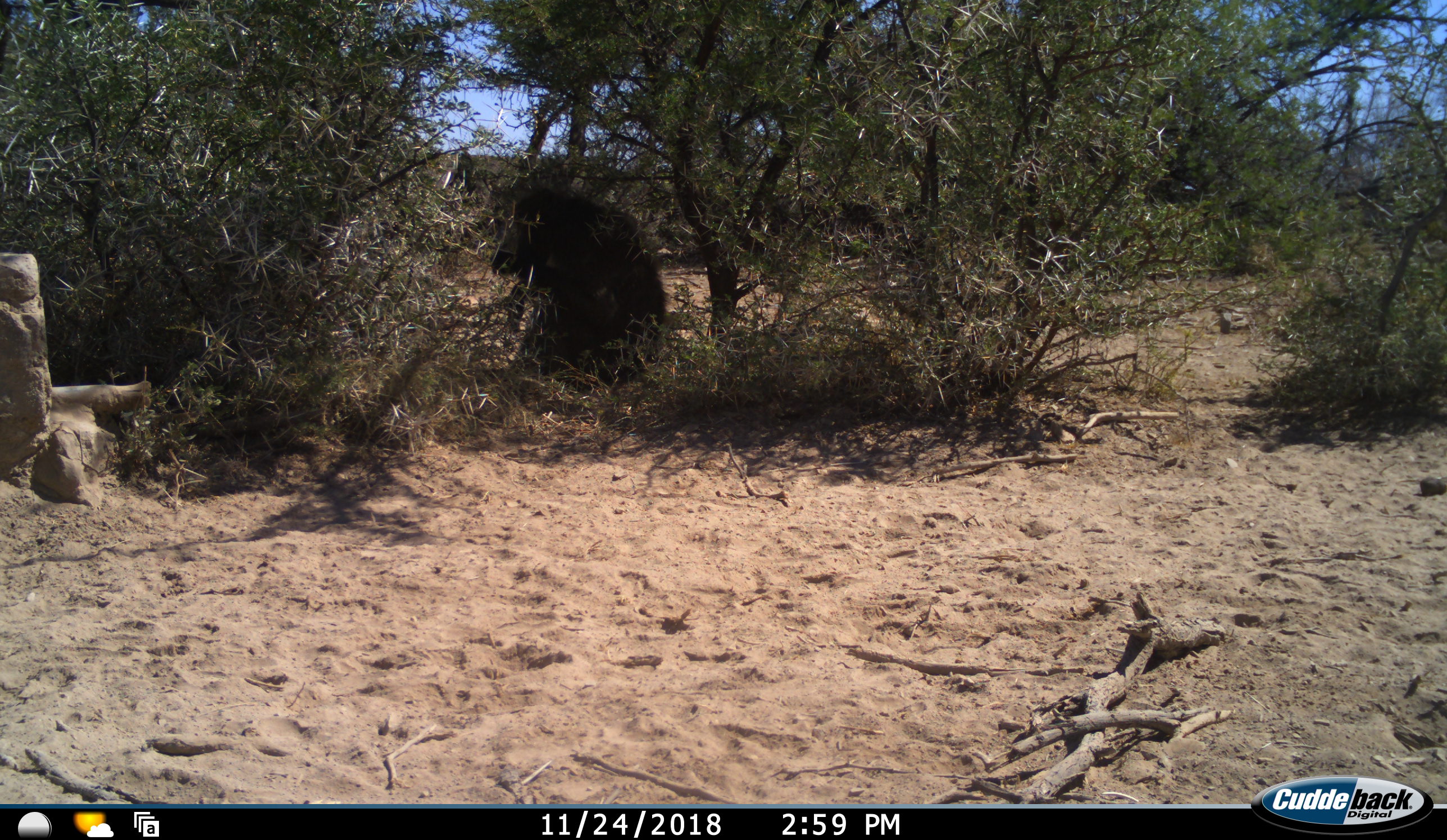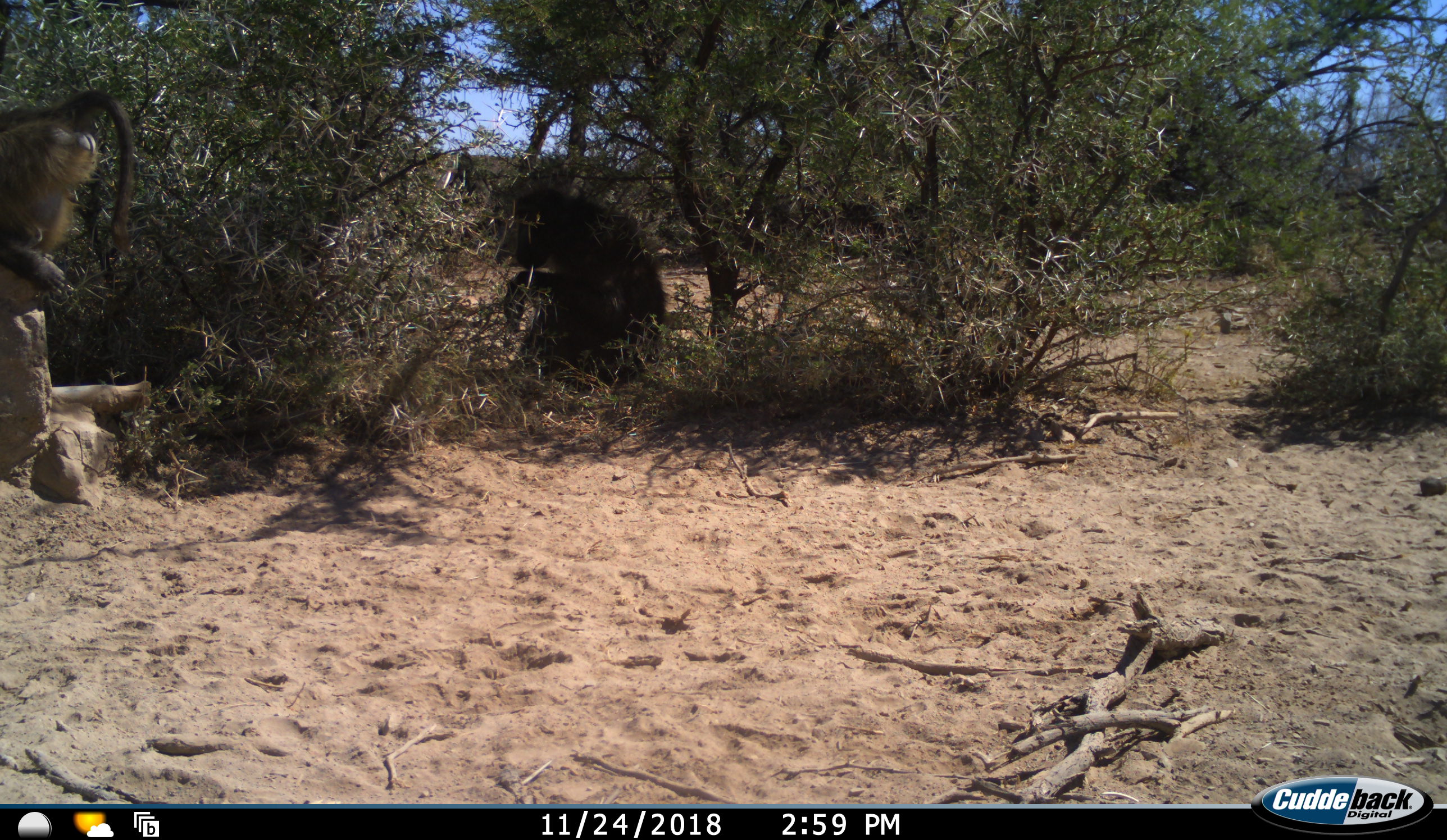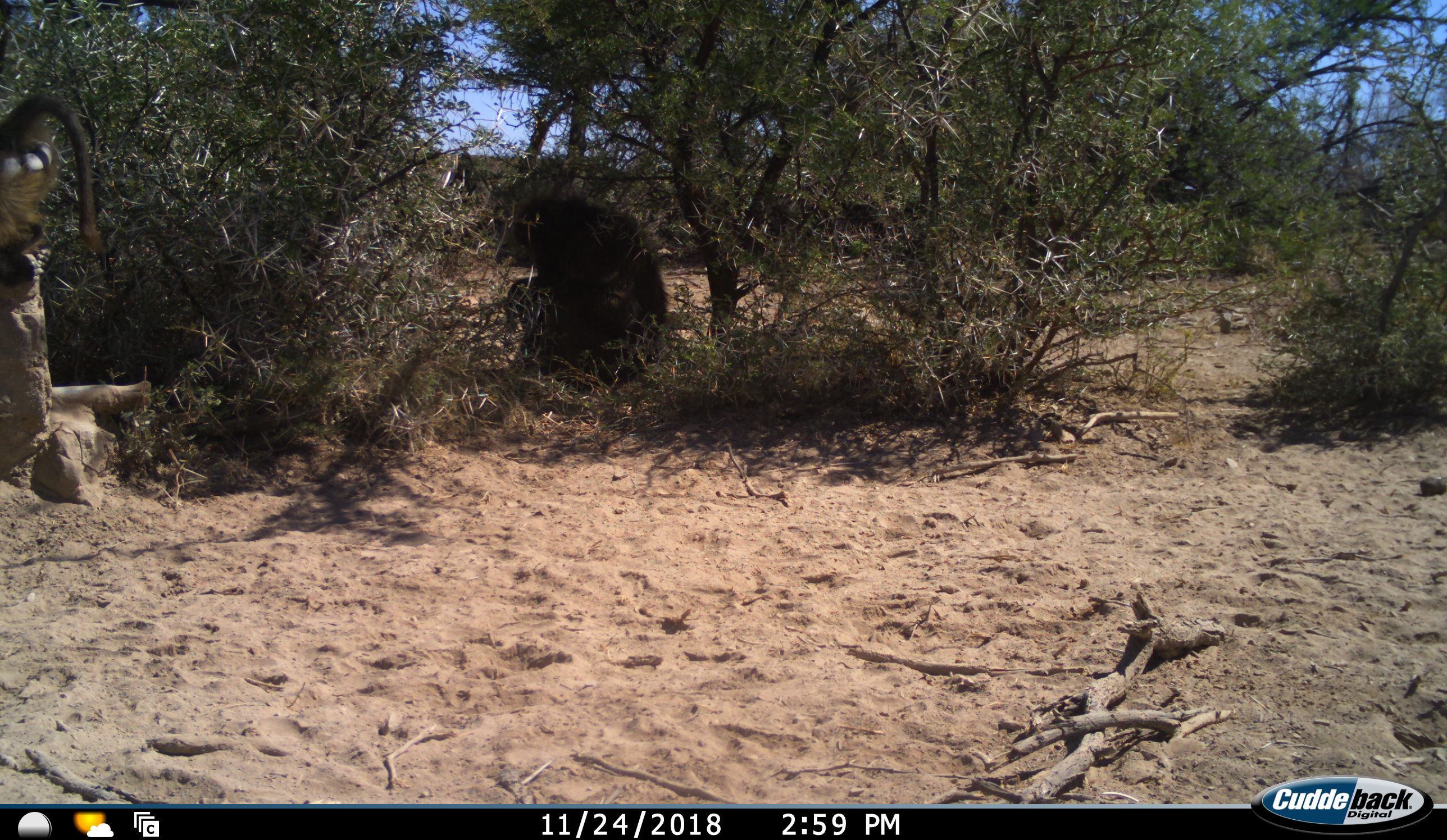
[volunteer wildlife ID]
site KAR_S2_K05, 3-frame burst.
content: unidentified animal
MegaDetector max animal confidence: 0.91